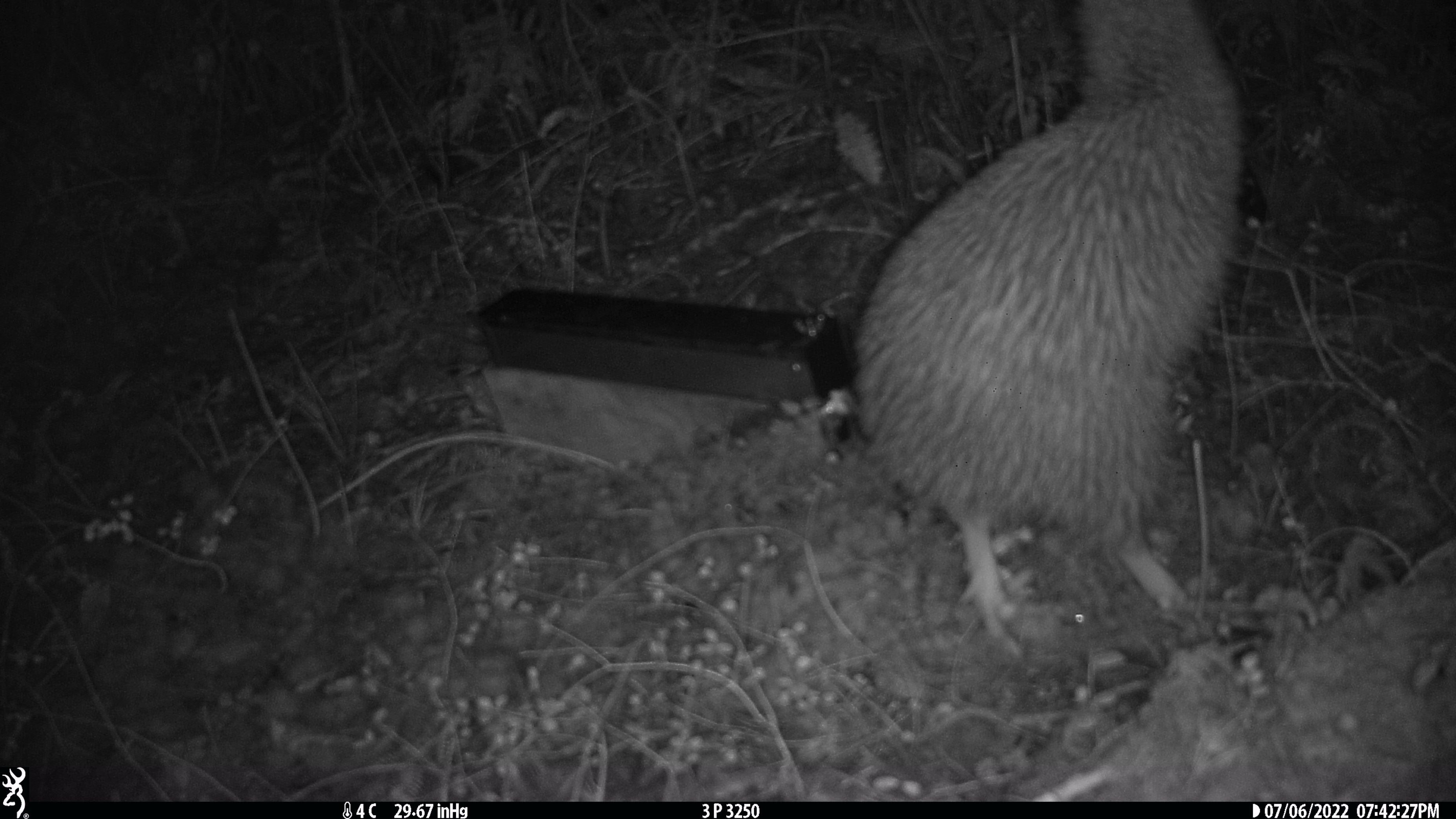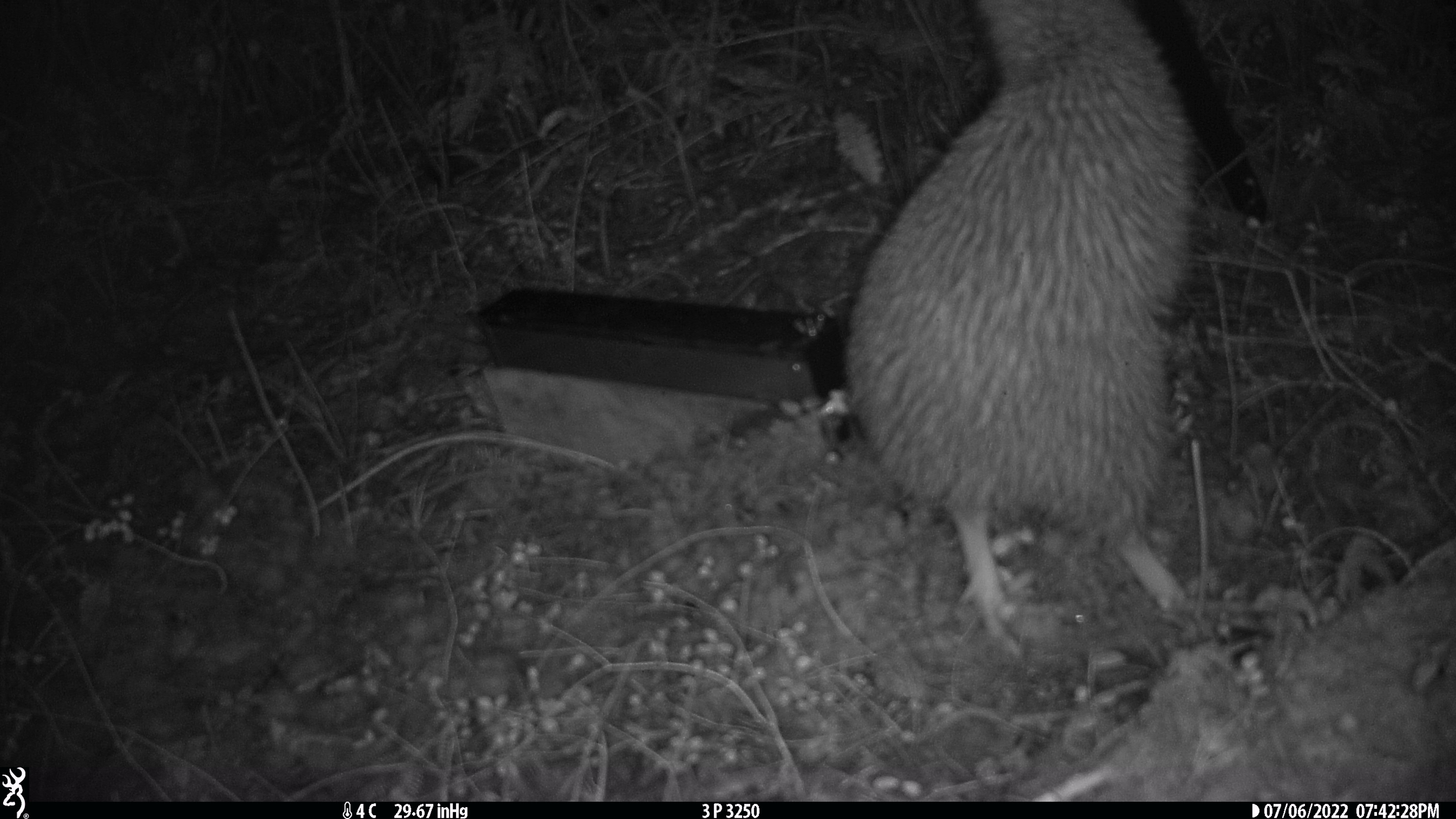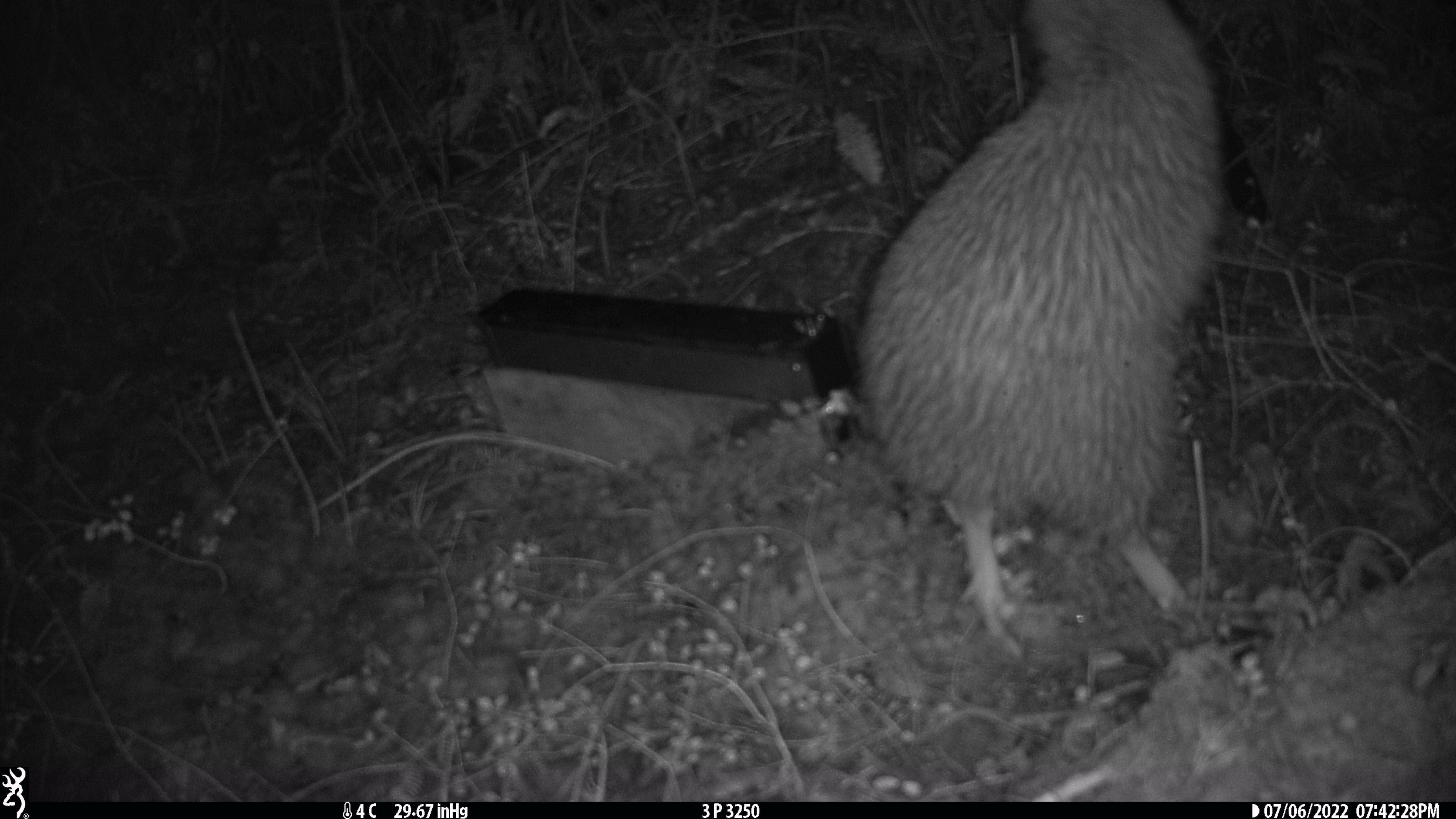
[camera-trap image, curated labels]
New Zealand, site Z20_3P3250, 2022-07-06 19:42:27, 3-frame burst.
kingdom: Animalia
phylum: Chordata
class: Aves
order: Apterygiformes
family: Apterygidae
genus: Apteryx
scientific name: Apteryx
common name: kiwi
Kiwi (Apteryx).